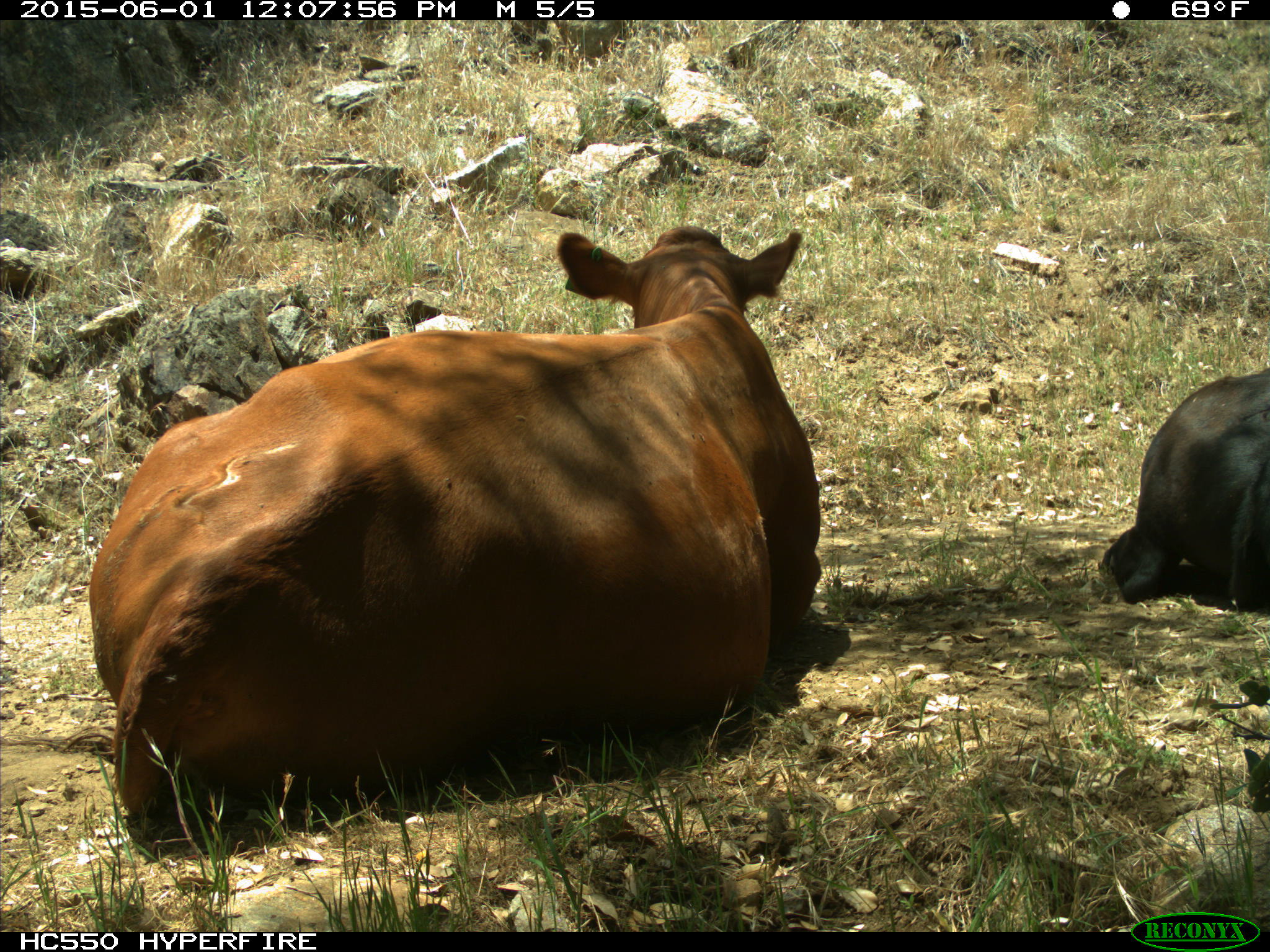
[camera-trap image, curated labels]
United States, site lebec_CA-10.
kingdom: Animalia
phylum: Chordata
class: Mammalia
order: Artiodactyla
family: Bovidae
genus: Bos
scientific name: Bos taurus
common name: domestic cow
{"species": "Bos taurus (domestic cow)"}